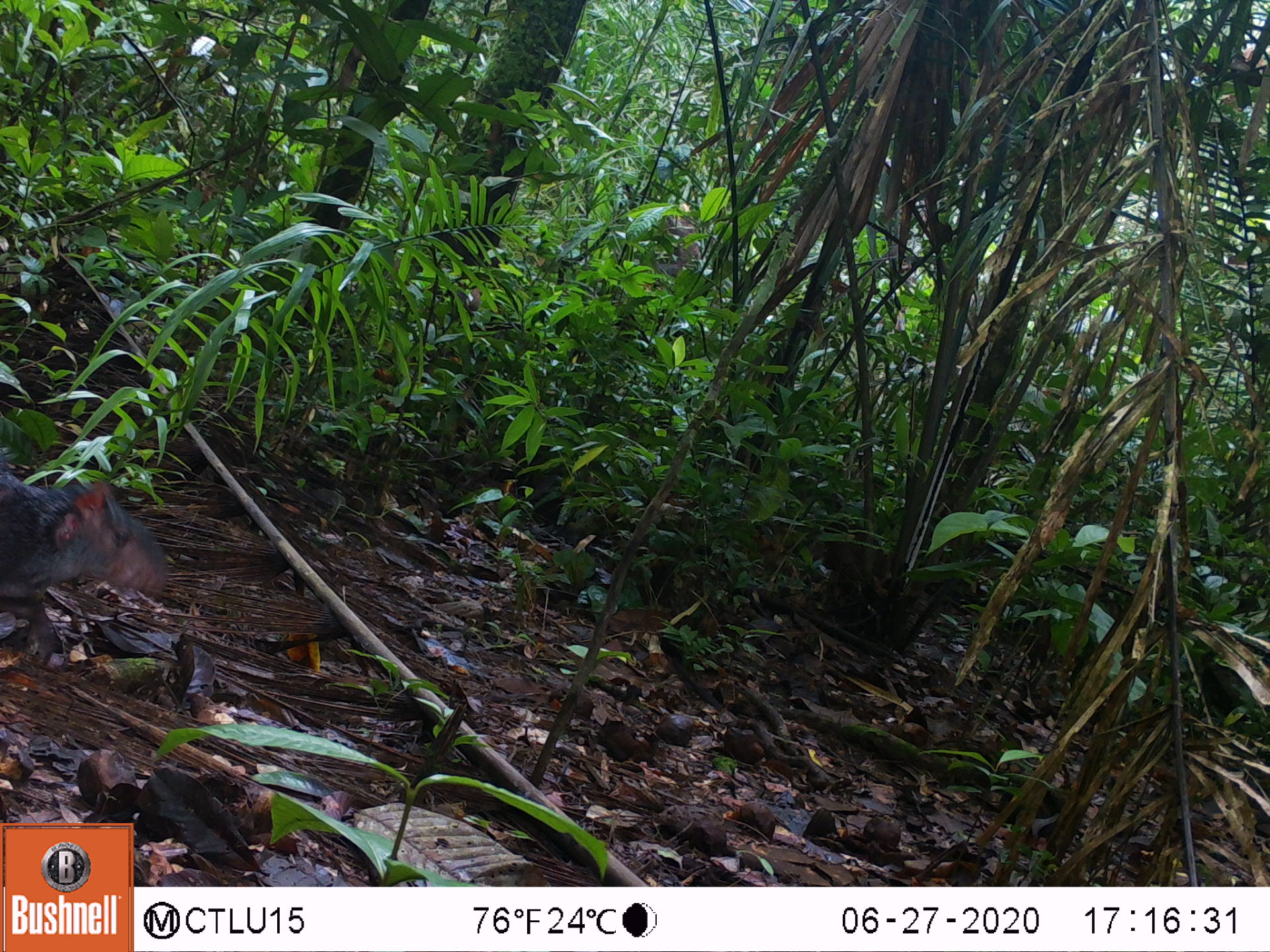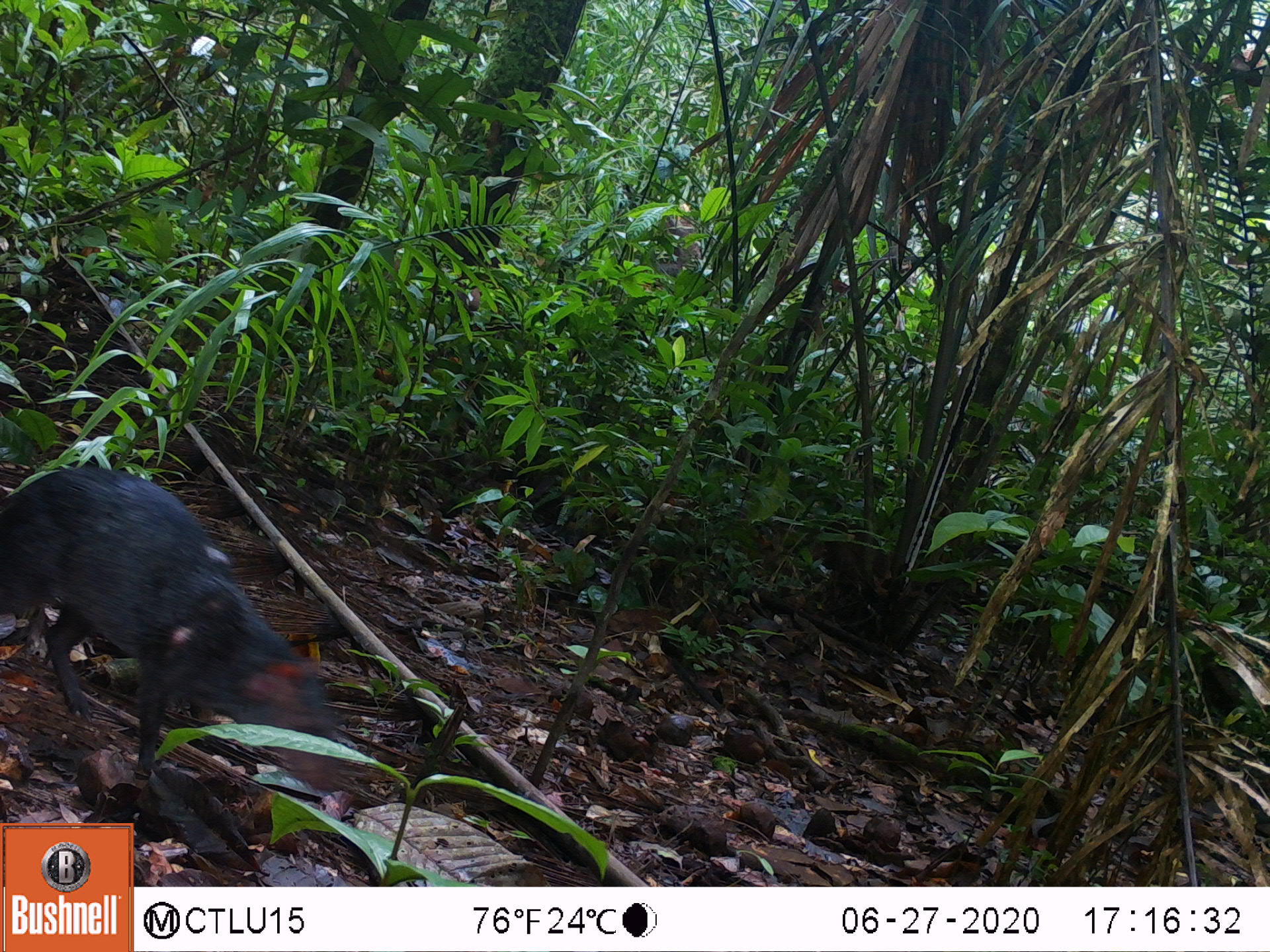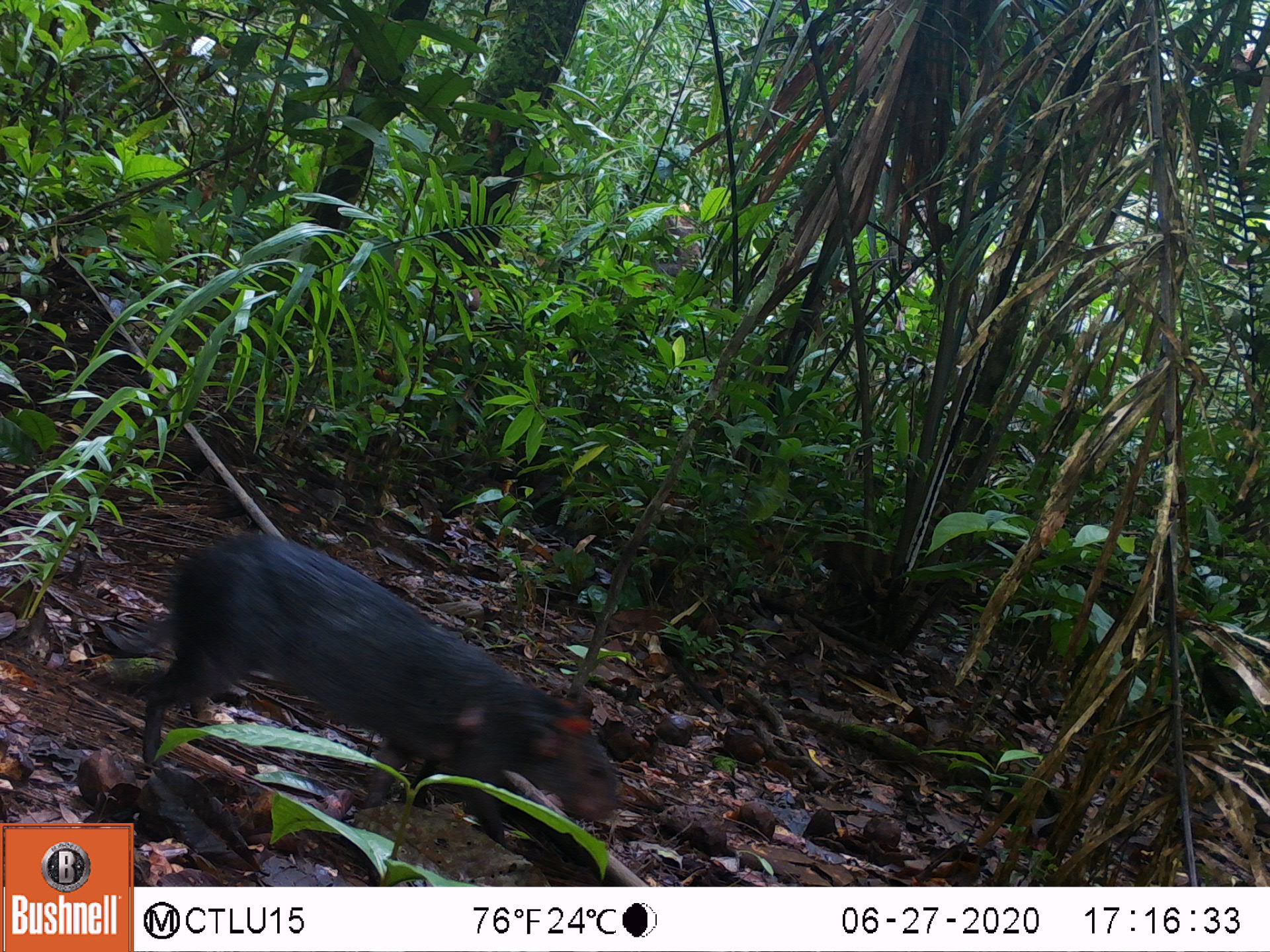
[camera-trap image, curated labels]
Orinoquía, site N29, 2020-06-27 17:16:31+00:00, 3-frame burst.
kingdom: Animalia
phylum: Chordata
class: Mammalia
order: Rodentia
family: Dasyproctidae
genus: Dasyprocta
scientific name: Dasyprocta fuliginosa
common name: black agouti